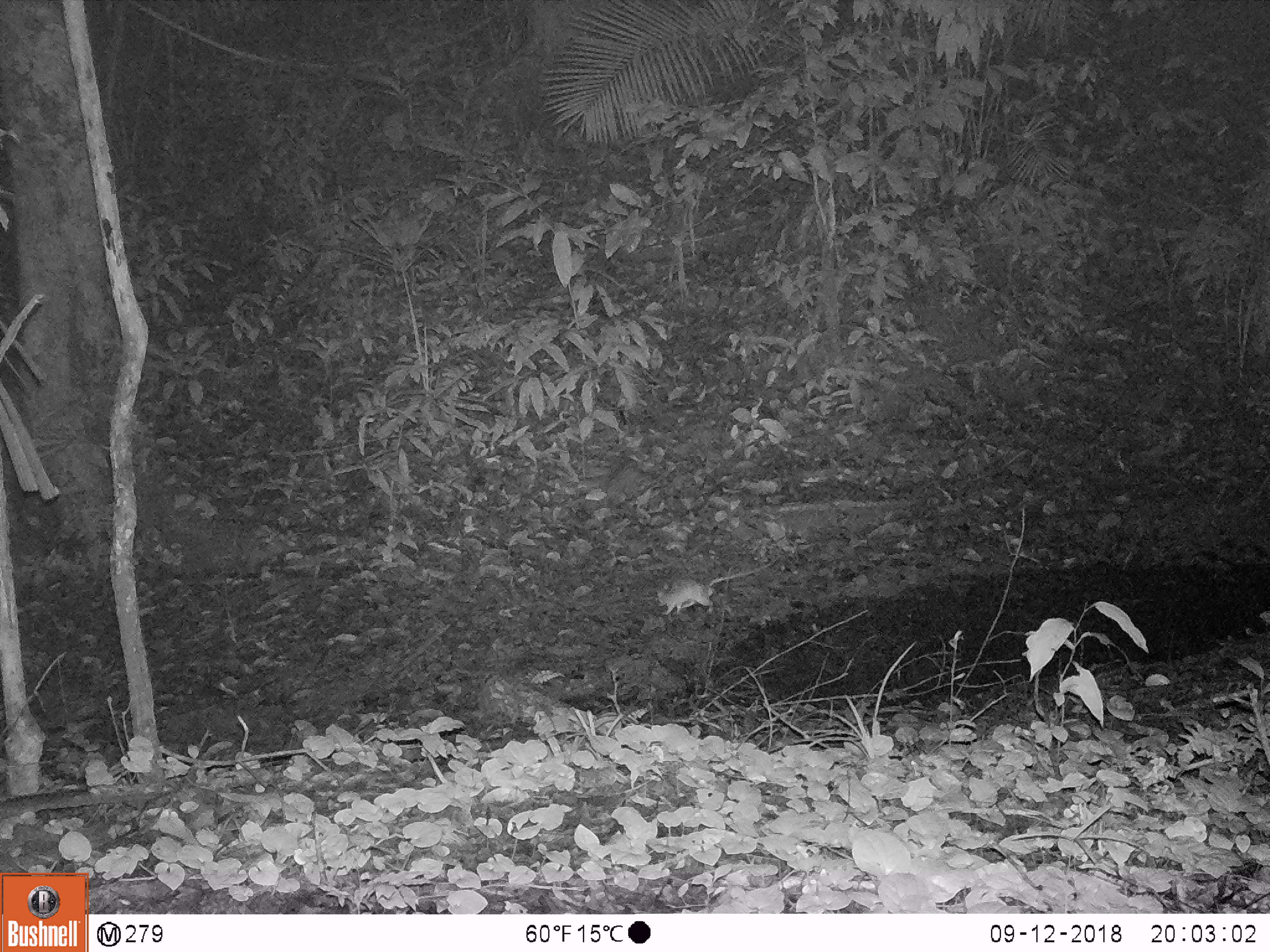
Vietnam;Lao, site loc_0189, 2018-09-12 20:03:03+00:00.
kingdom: Animalia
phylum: Chordata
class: Mammalia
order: Rodentia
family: Muridae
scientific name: Muridae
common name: old-world mice and rats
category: unidentified murid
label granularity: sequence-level